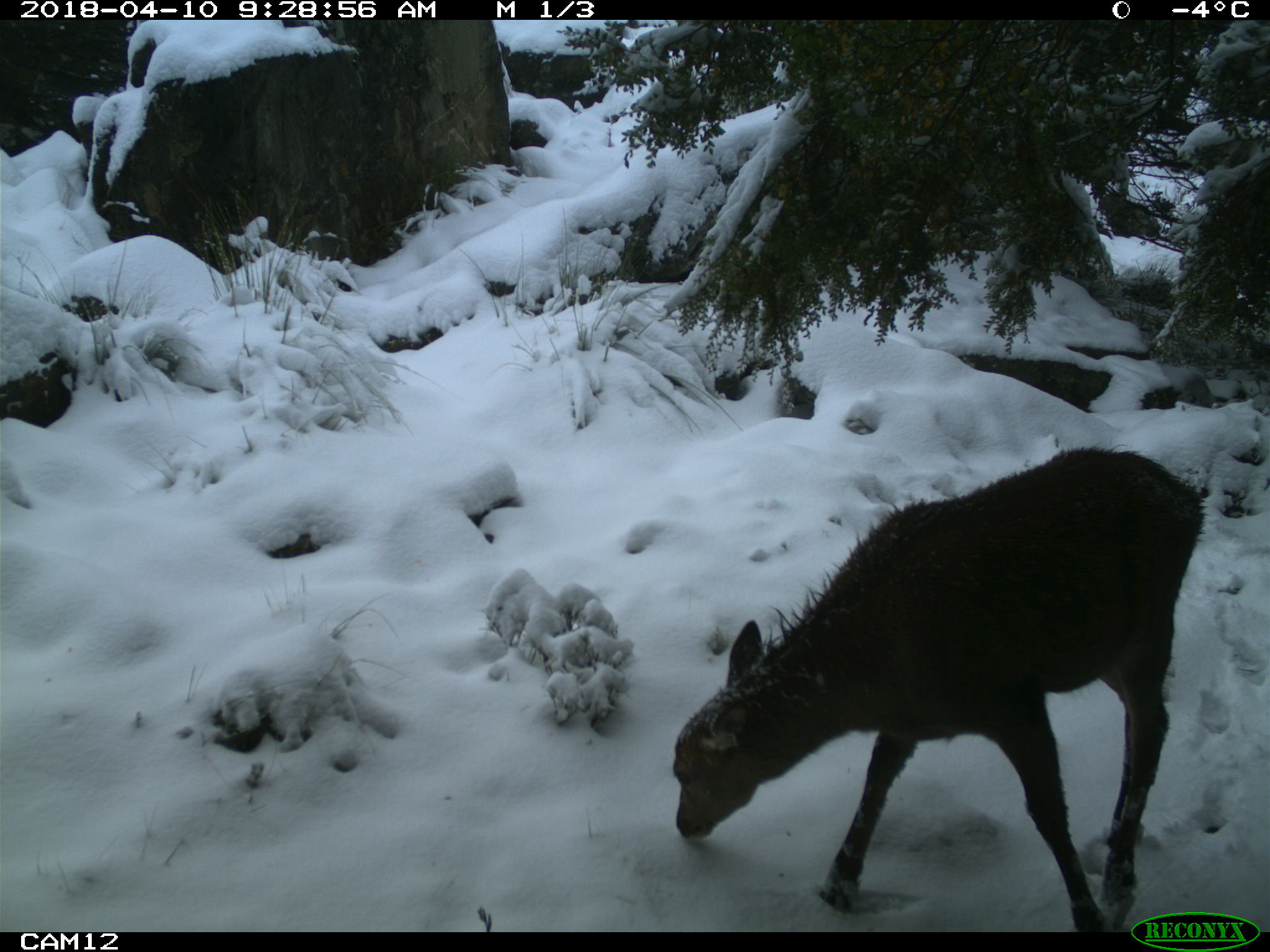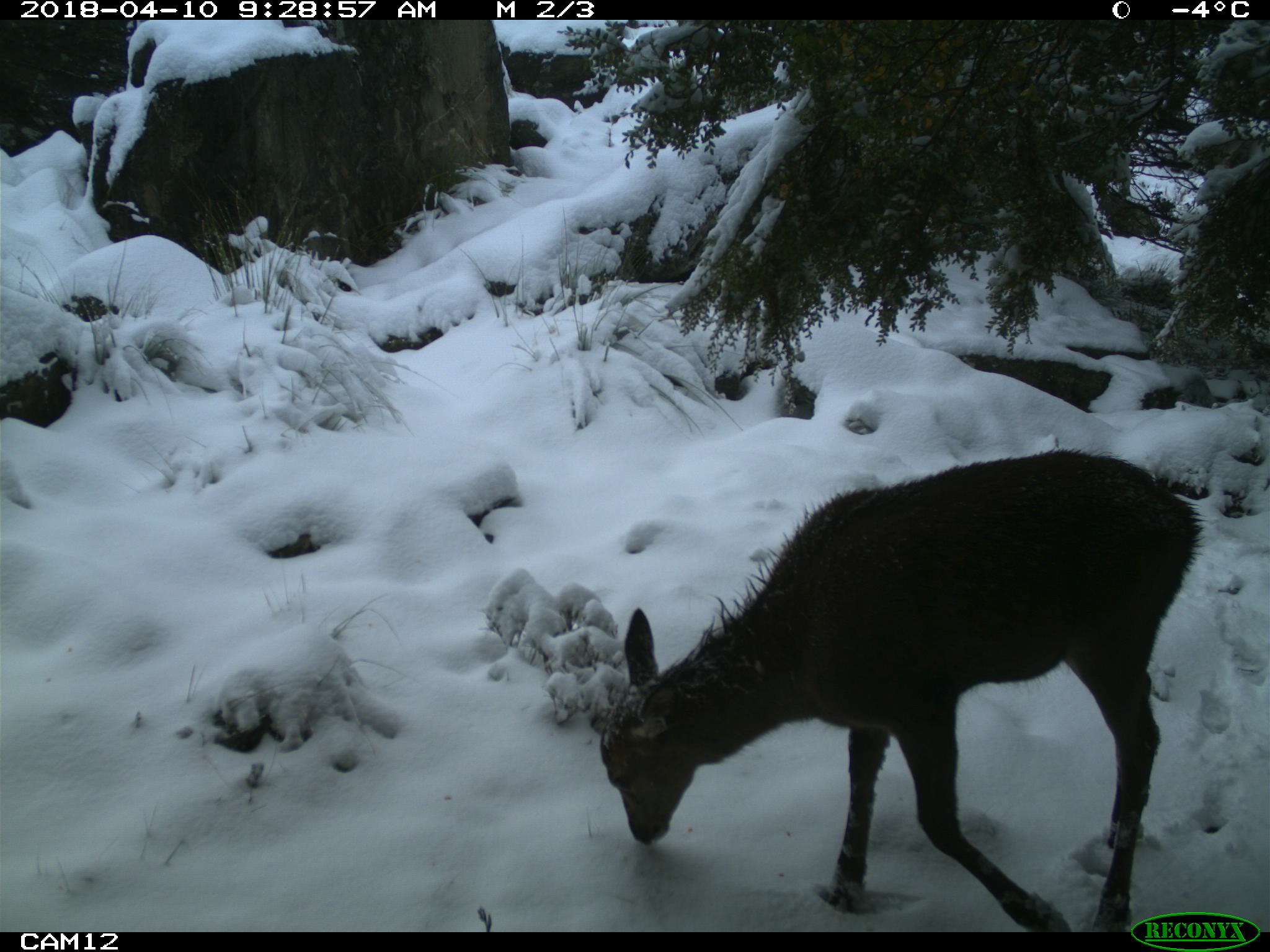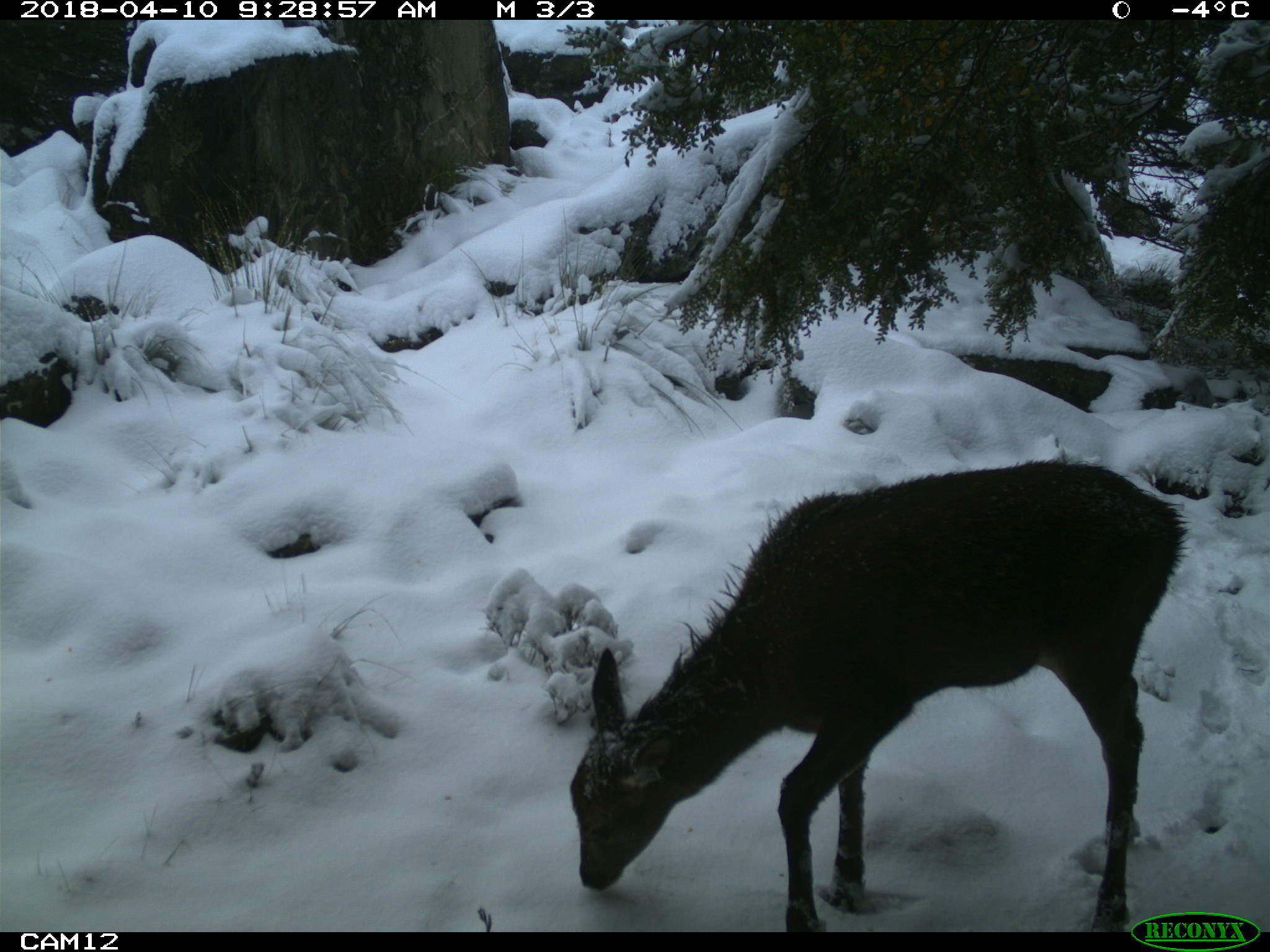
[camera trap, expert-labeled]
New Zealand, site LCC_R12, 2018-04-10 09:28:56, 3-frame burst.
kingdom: Animalia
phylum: Chordata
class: Mammalia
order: Artiodactyla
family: Cervidae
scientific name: Cervidae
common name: deer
Deer (Cervidae).